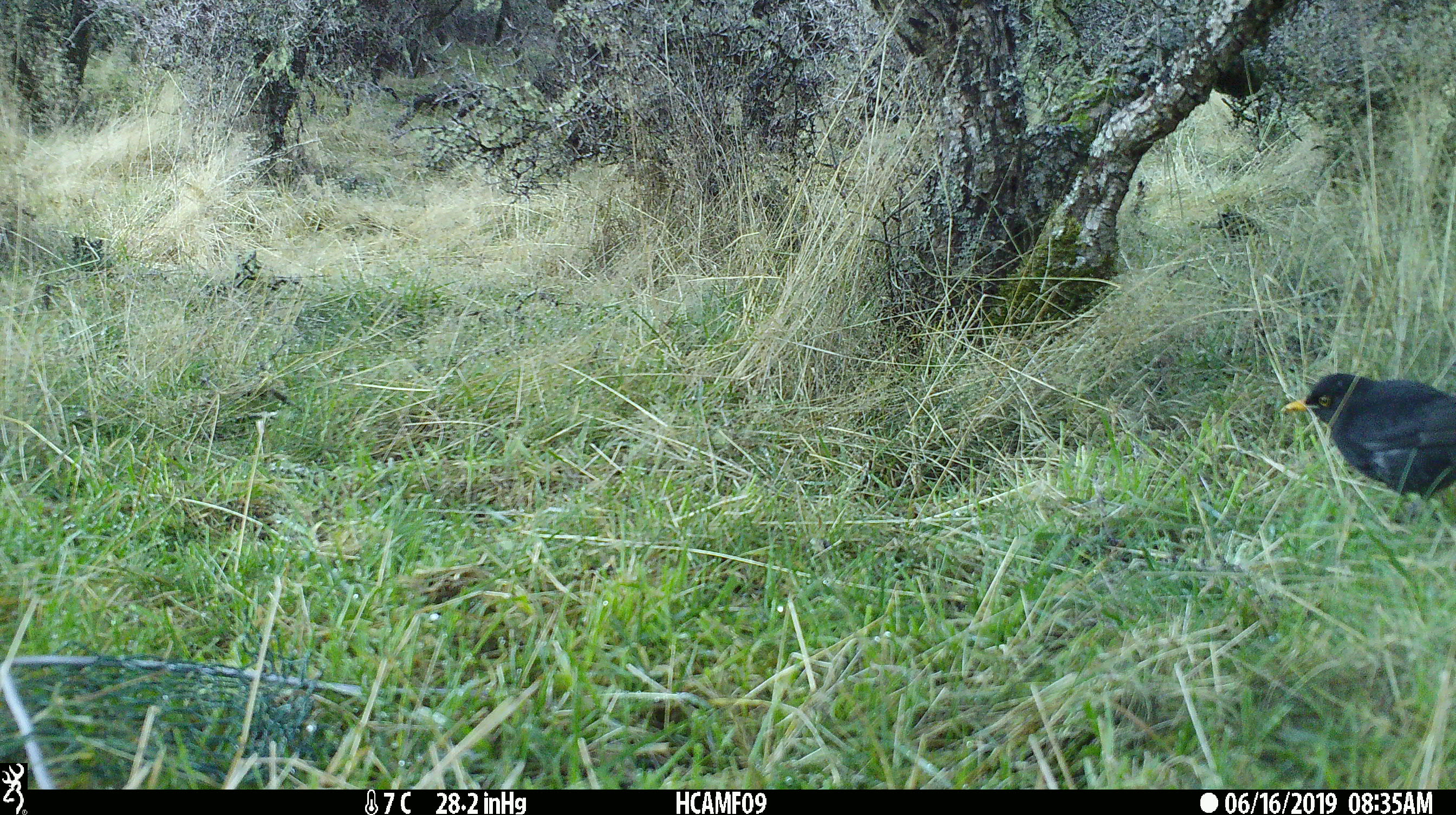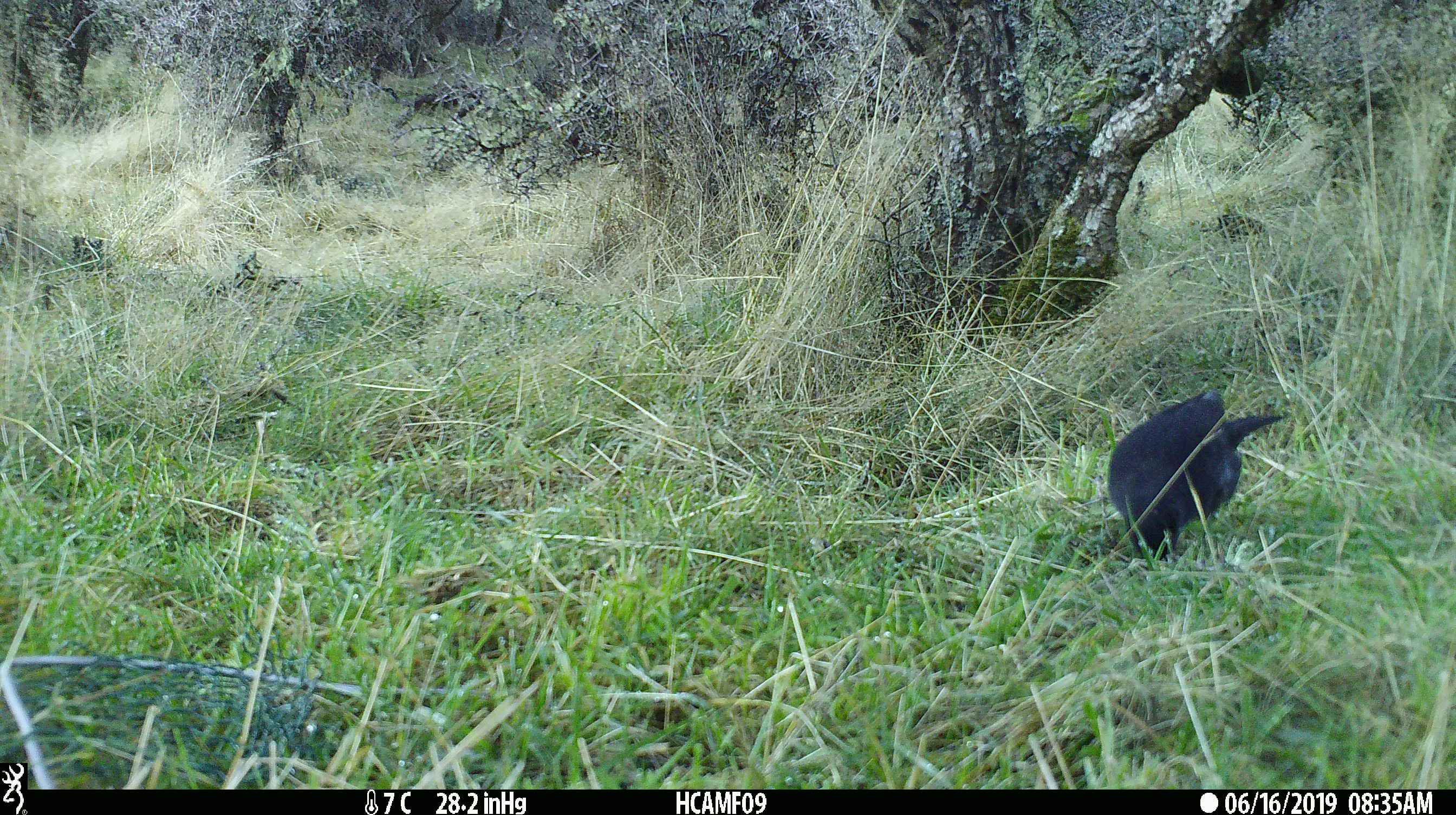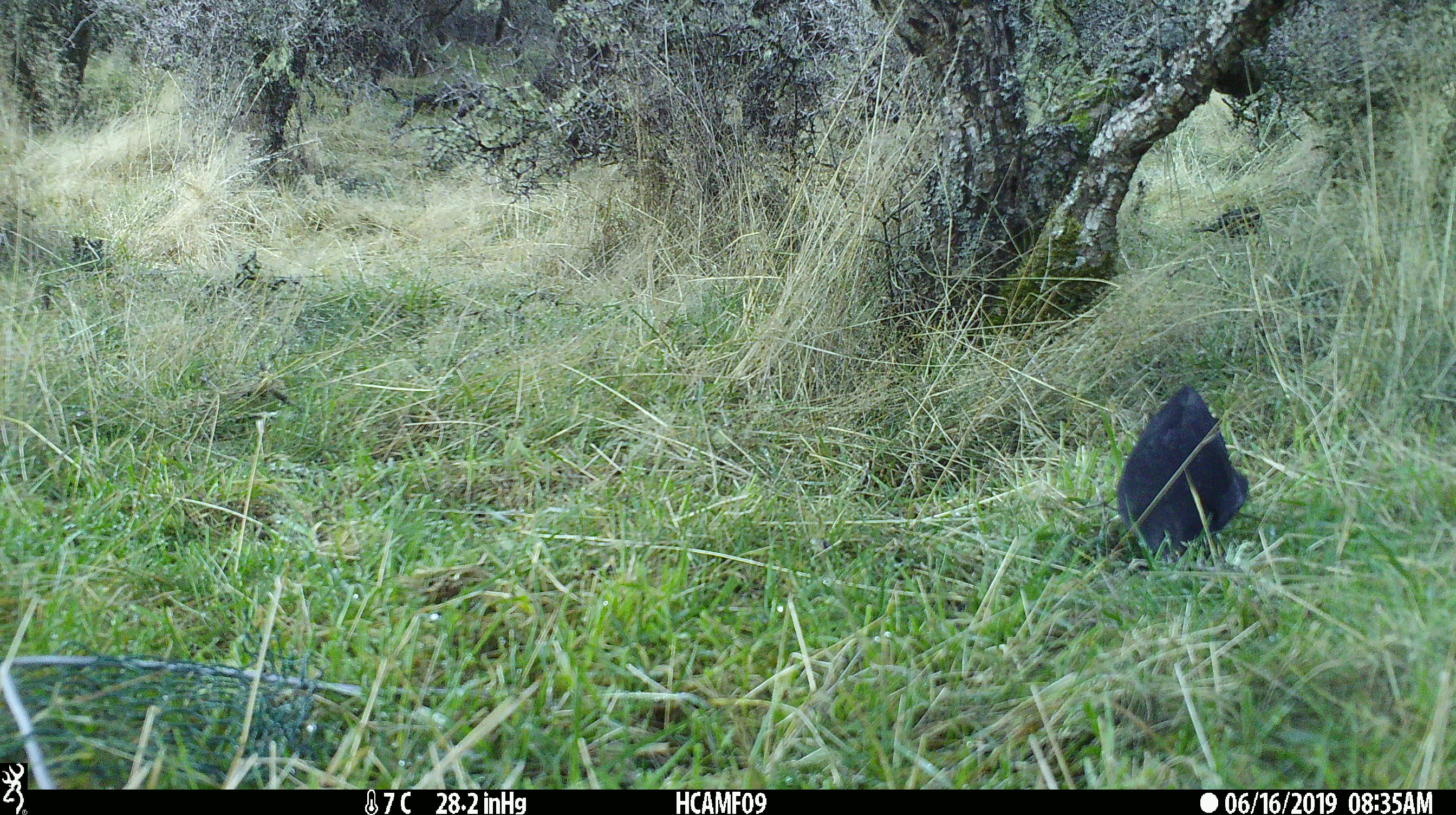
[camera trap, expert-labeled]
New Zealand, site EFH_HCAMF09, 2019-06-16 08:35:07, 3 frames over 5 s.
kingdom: Animalia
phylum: Chordata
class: Aves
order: Passeriformes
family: Turdidae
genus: Turdus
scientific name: Turdus merula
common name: eurasian blackbird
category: blackbird